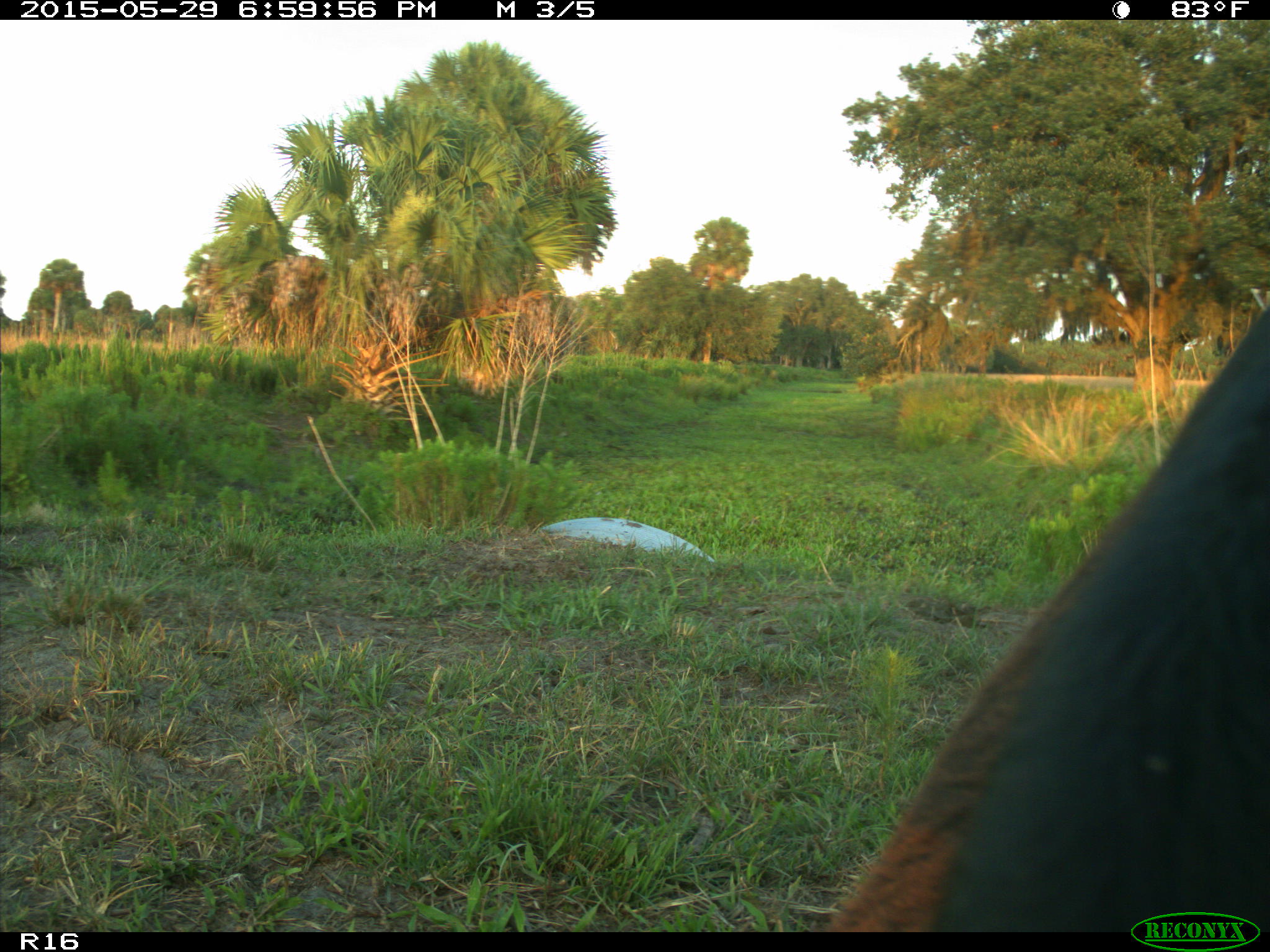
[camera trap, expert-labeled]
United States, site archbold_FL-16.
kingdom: Animalia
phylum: Chordata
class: Mammalia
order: Artiodactyla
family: Bovidae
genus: Bos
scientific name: Bos taurus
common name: domestic cow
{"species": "Bos taurus (domestic cow)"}